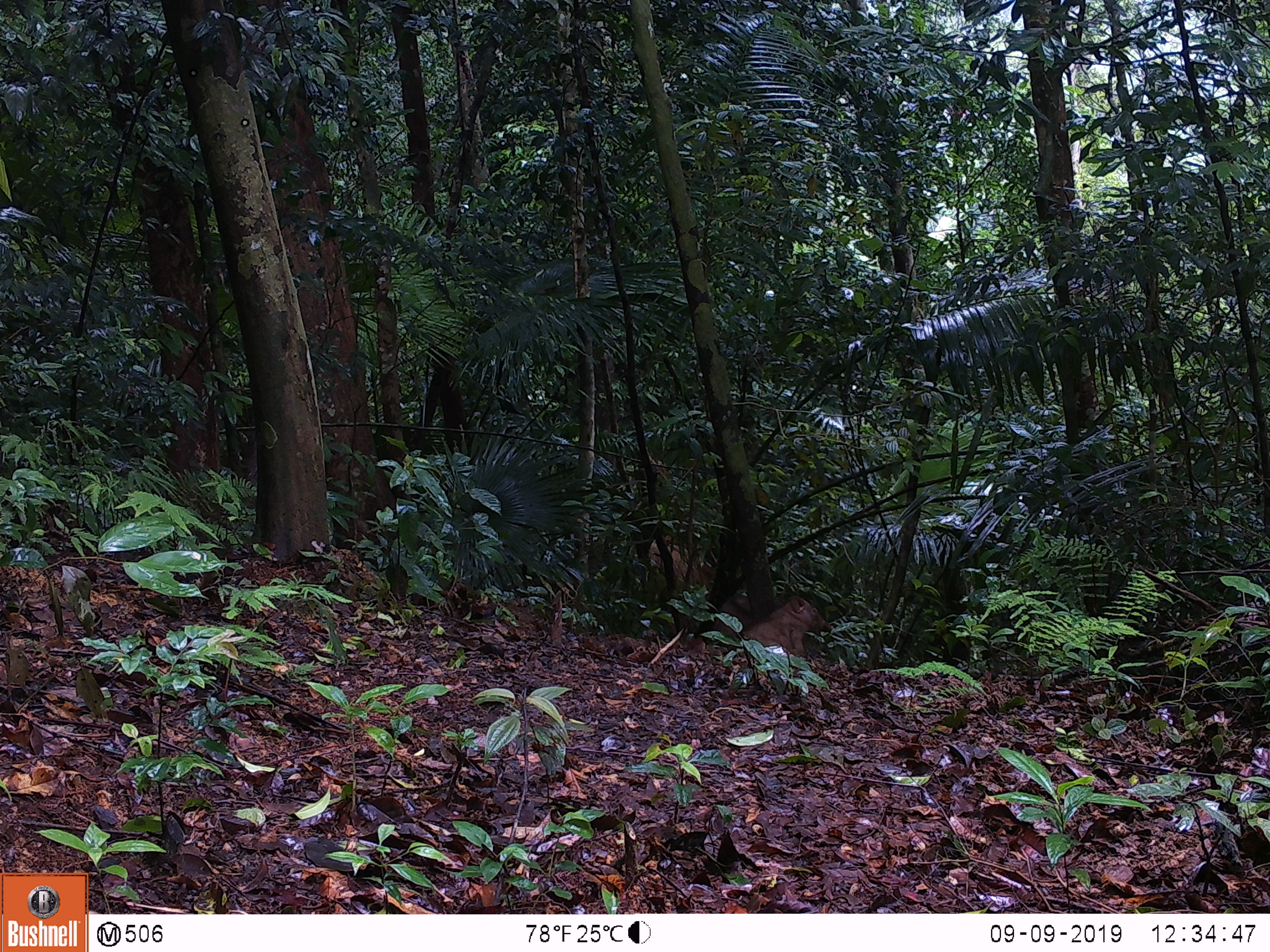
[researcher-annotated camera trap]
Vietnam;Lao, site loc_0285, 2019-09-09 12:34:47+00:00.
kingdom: Animalia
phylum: Chordata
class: Mammalia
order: Artiodactyla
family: Suidae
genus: Sus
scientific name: Sus scrofa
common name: eurasian wild pig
Eurasian wild pig (Sus scrofa). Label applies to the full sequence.